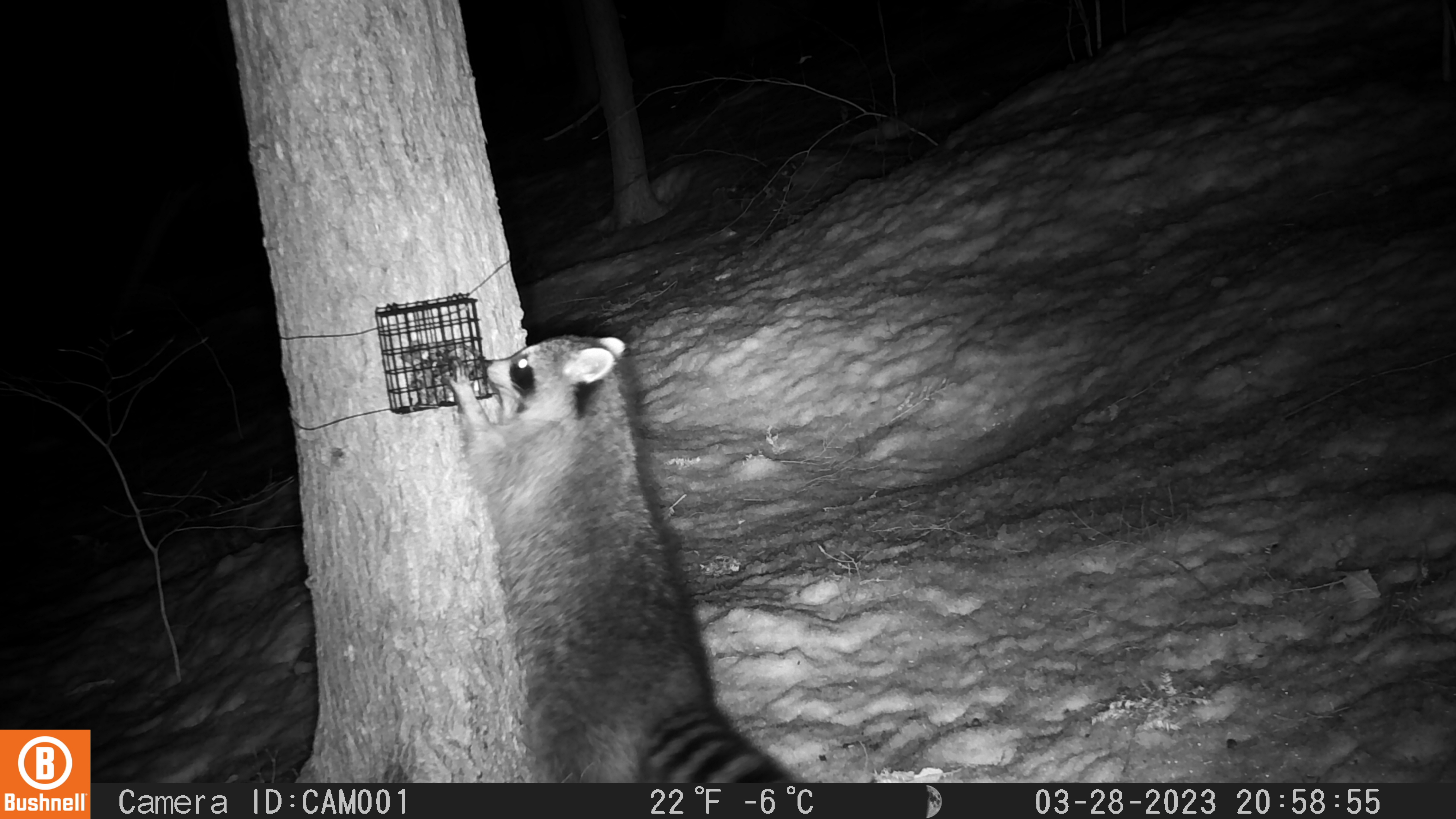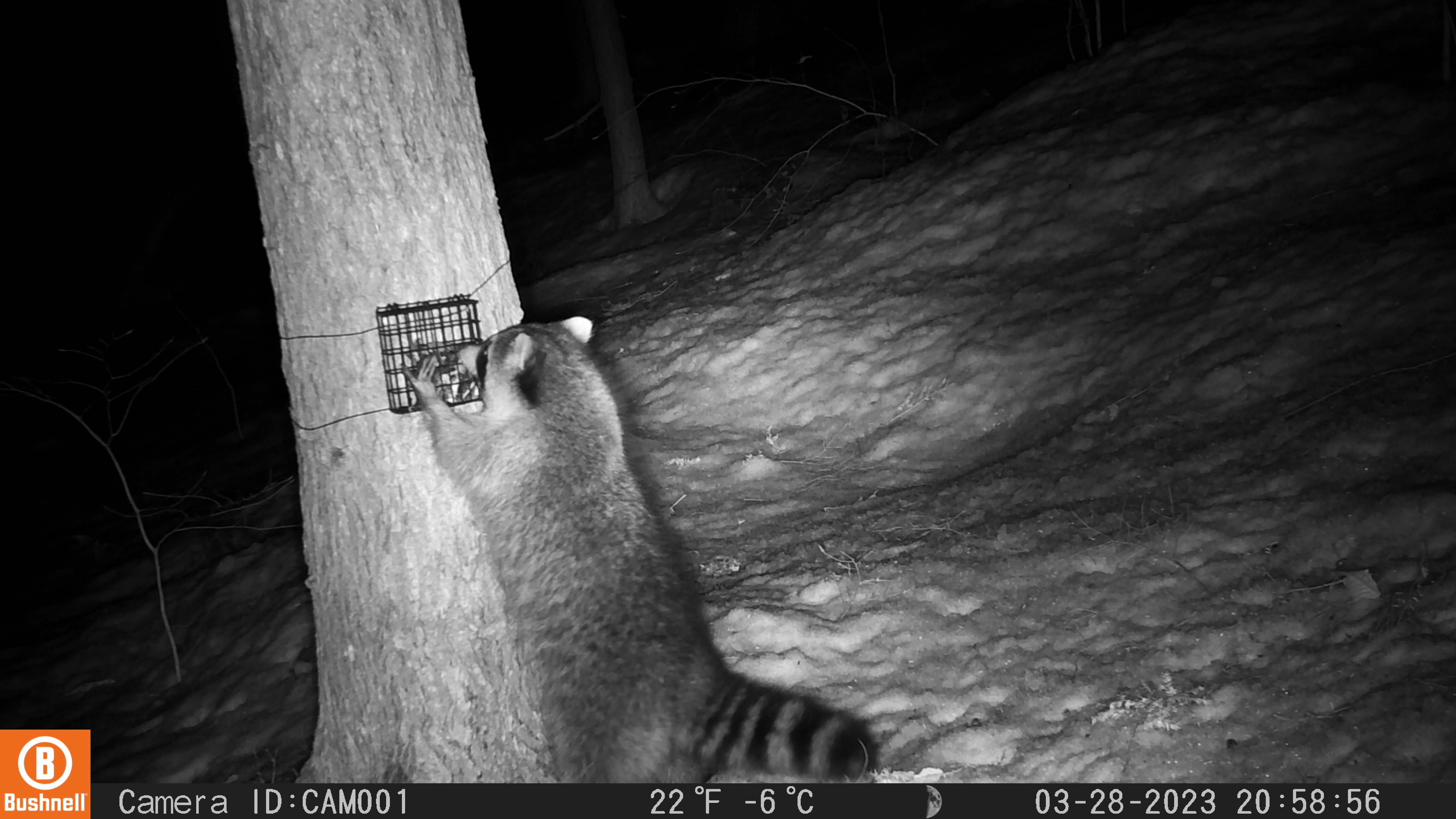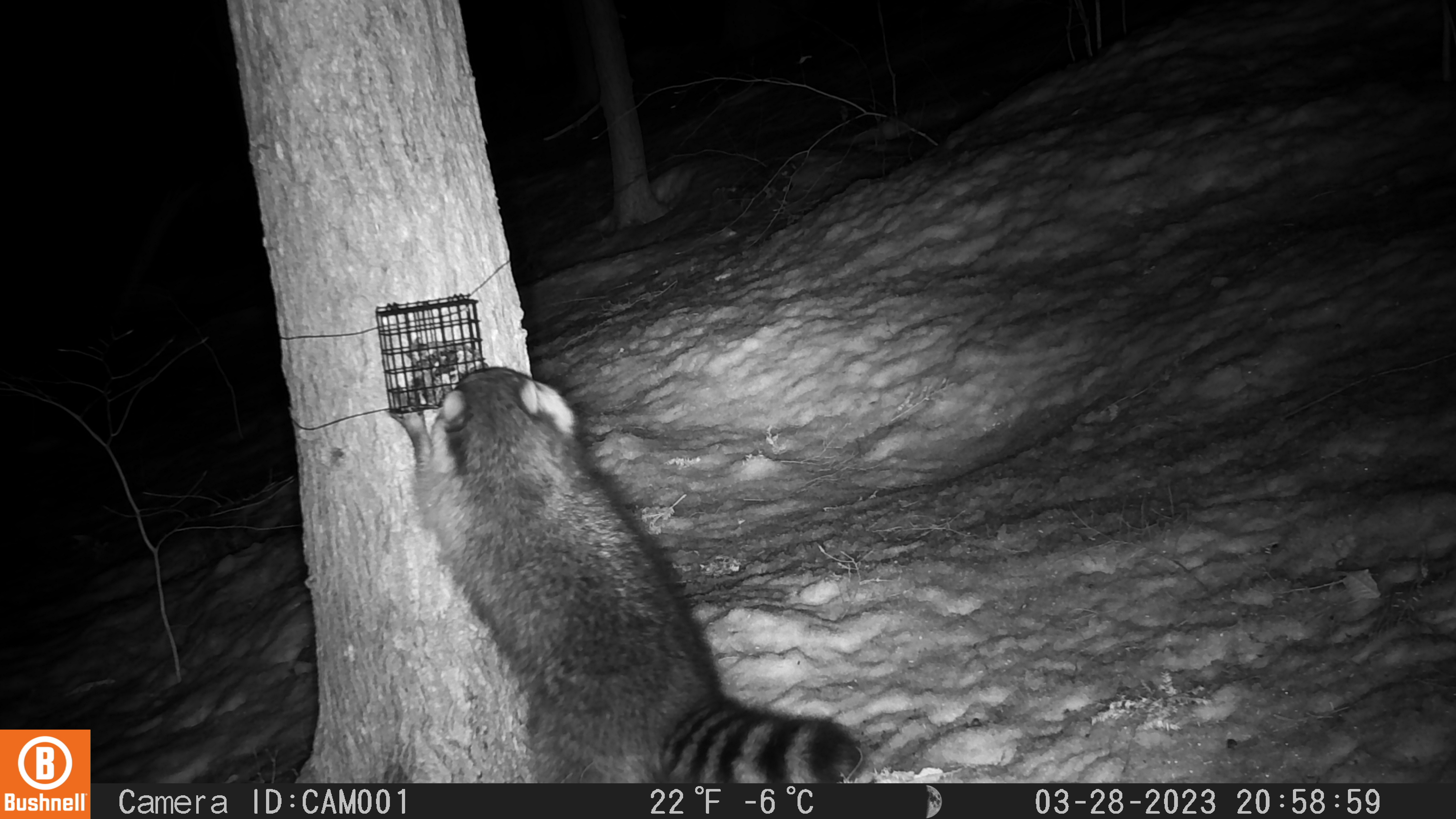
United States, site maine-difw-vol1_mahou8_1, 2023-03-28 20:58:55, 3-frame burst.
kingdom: Animalia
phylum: Chordata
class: Mammalia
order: Carnivora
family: Procyonidae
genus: Procyon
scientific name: Procyon lotor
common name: raccoon